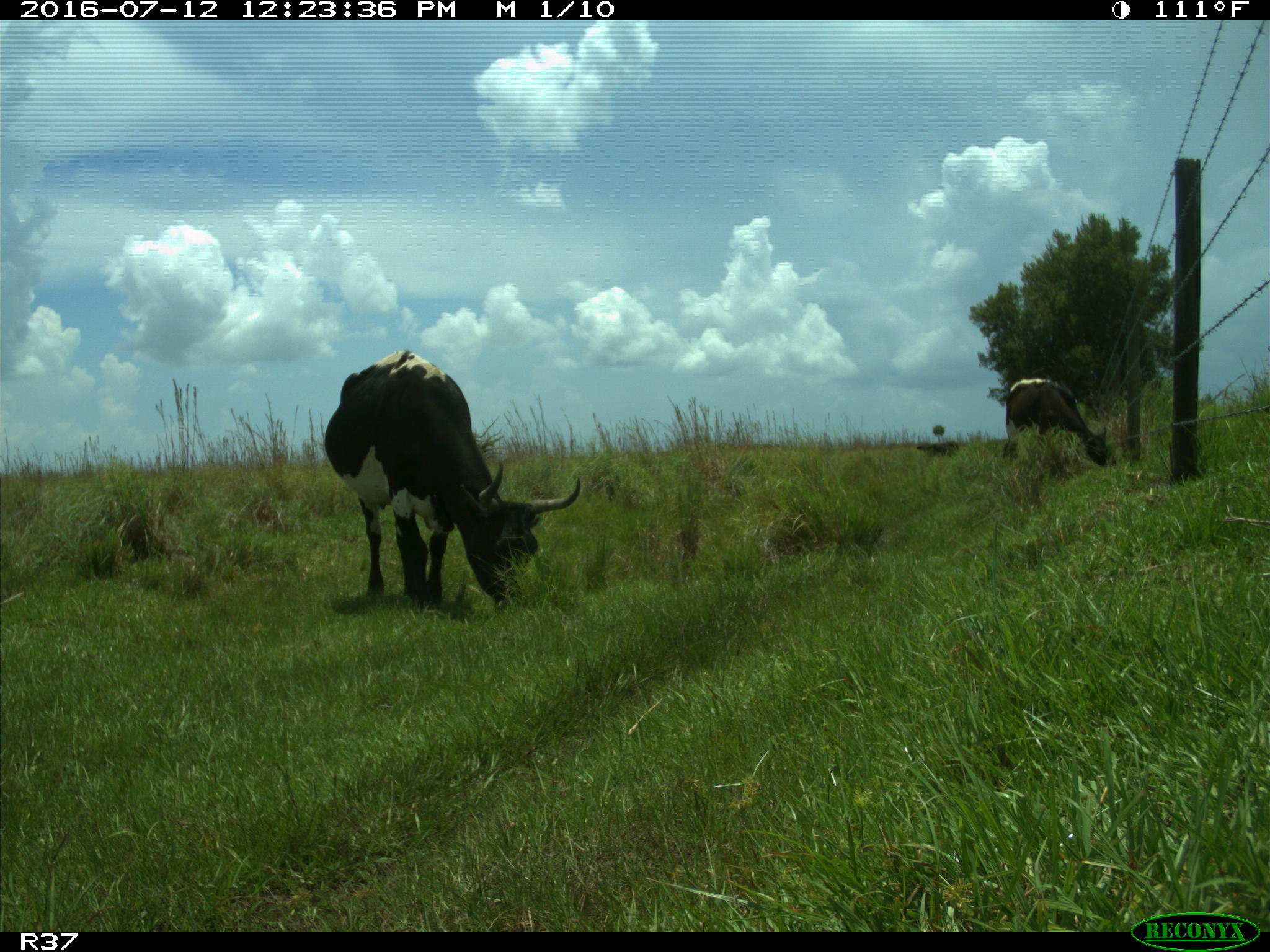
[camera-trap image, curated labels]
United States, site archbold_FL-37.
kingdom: Animalia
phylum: Chordata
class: Mammalia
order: Artiodactyla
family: Bovidae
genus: Bos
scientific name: Bos taurus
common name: domestic cow